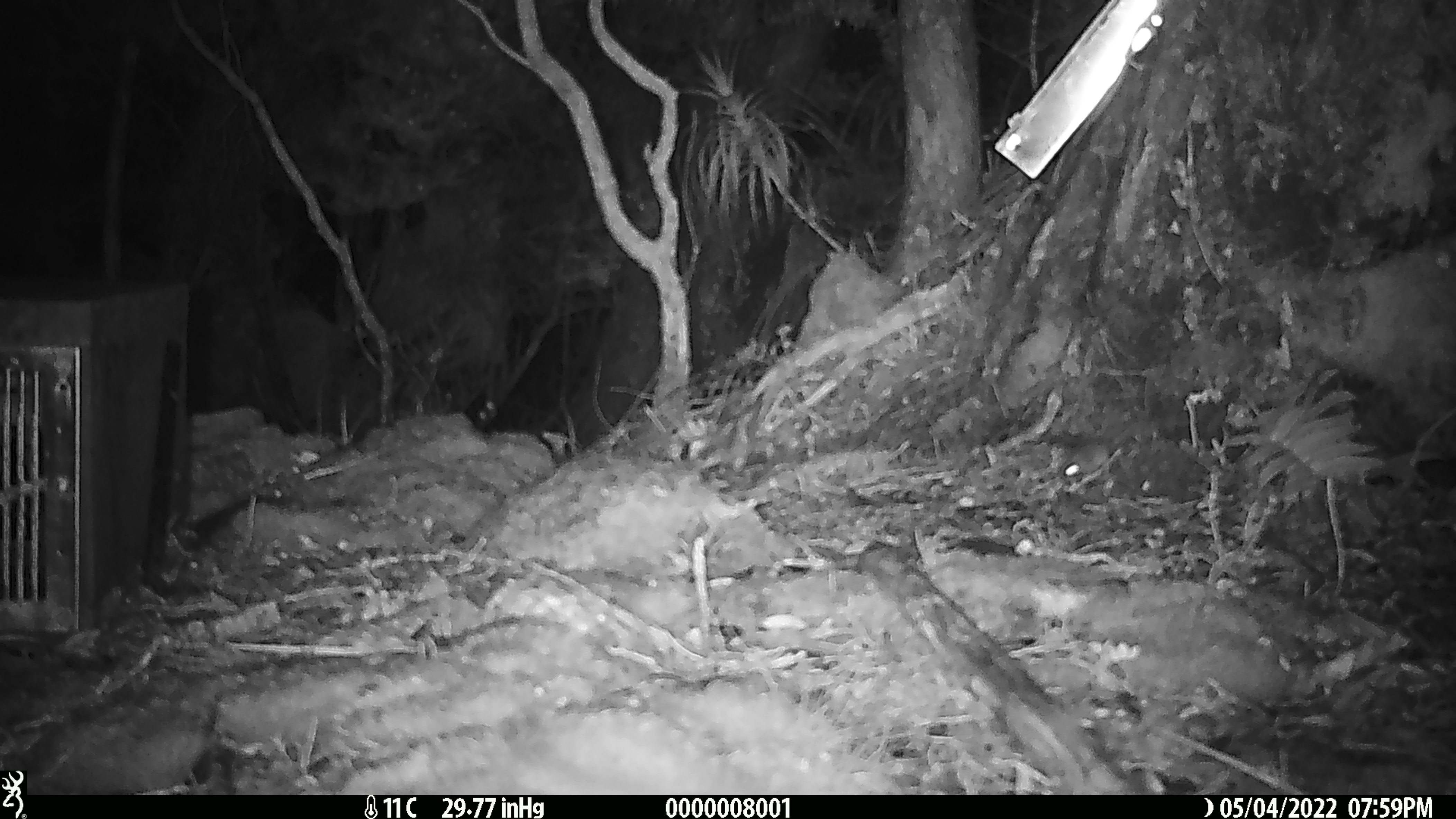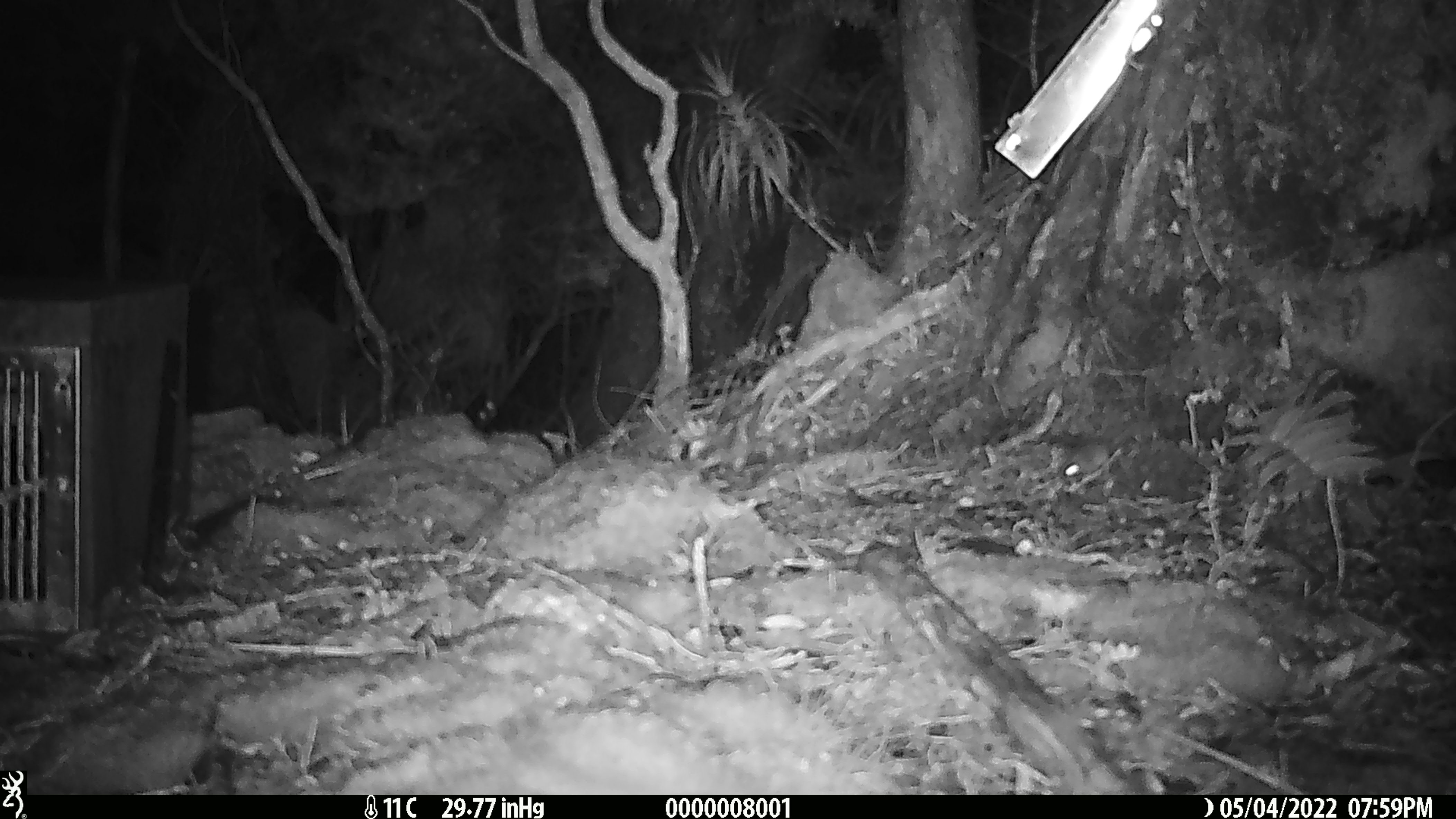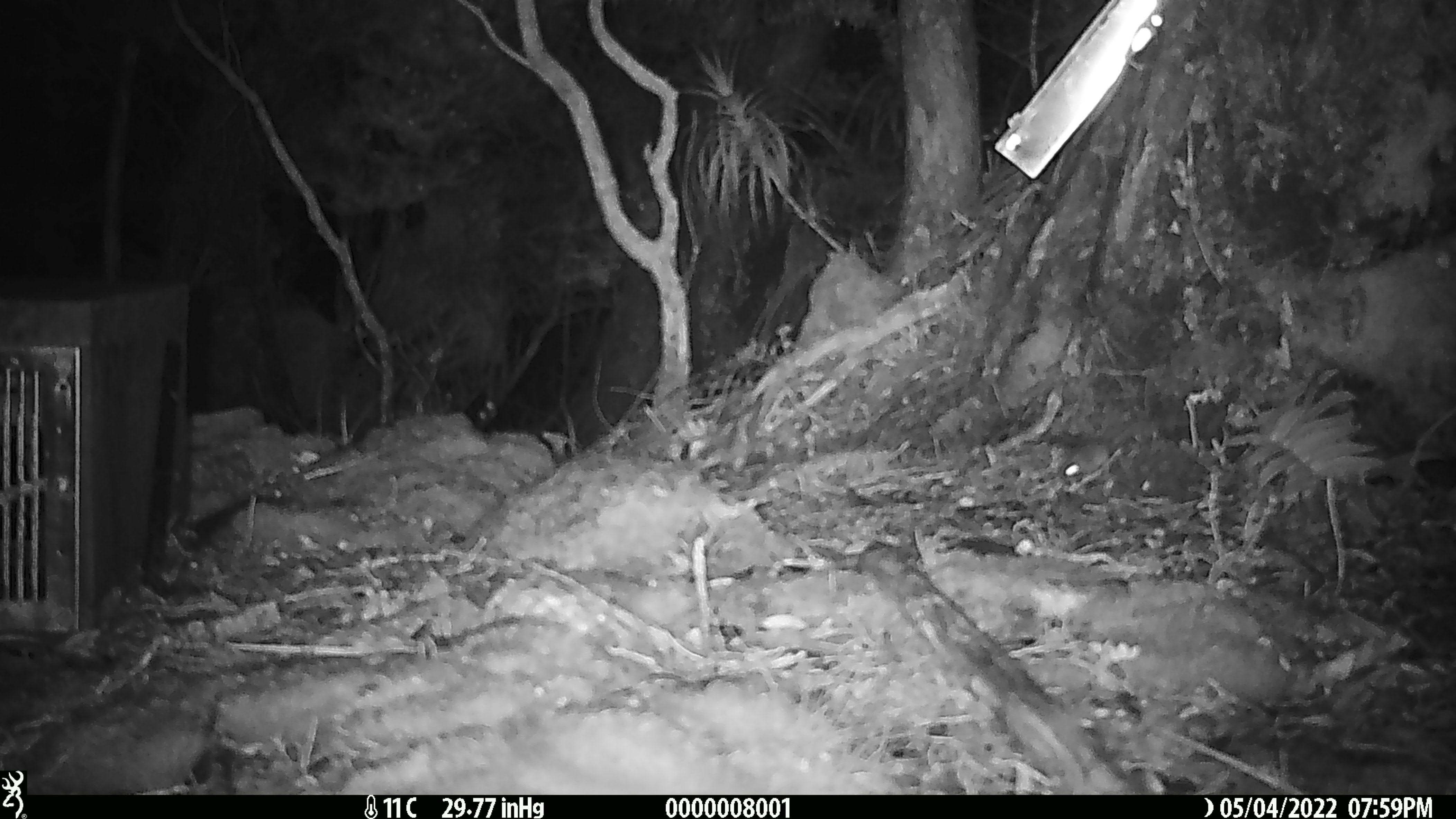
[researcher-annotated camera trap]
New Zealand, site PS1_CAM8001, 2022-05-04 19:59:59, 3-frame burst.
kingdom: Animalia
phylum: Chordata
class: Mammalia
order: Rodentia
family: Muridae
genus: Mus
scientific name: Mus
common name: mouse